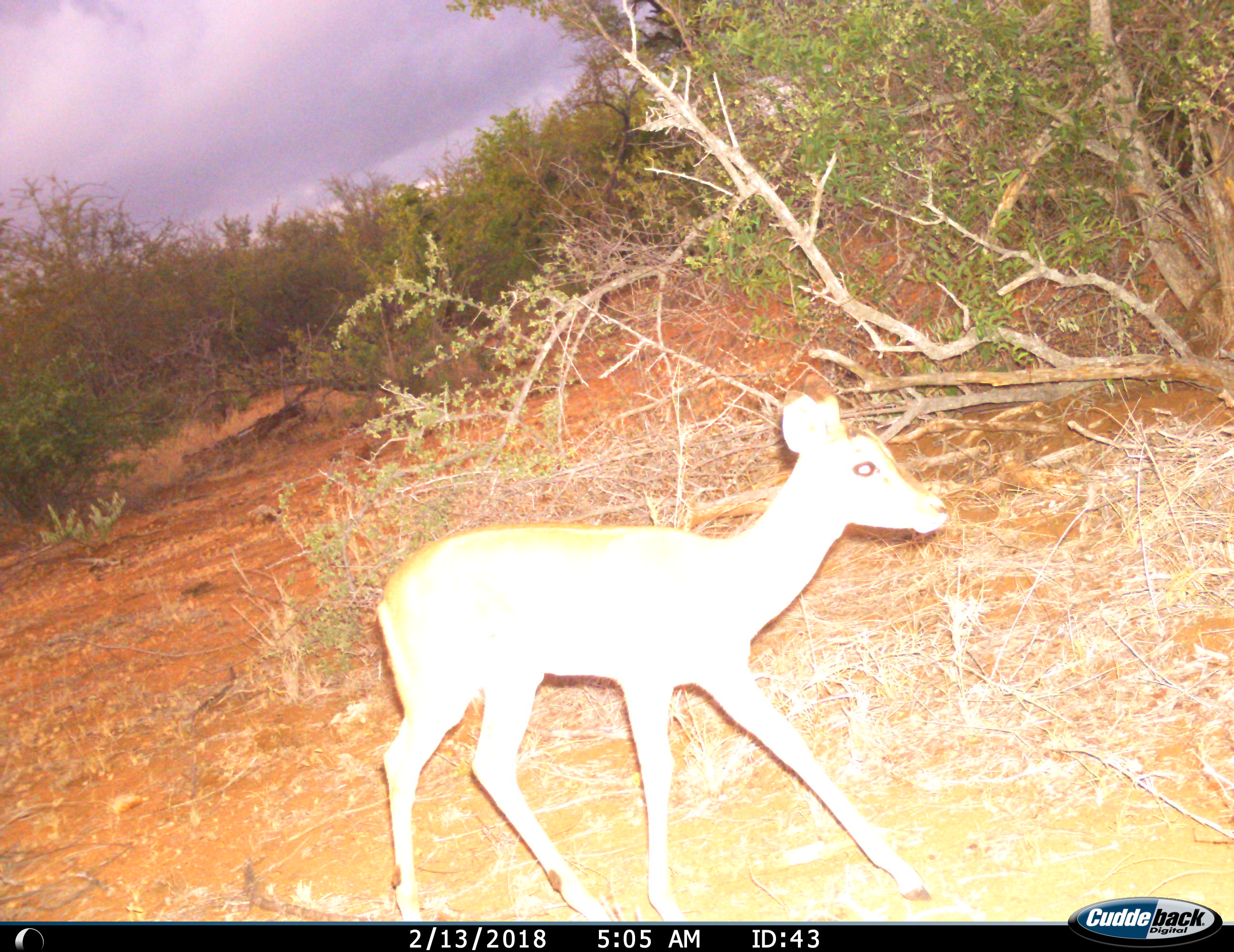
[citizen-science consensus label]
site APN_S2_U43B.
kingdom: Animalia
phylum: Chordata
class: Mammalia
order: Artiodactyla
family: Bovidae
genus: Aepyceros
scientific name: Aepyceros melampus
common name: impala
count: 1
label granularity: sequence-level